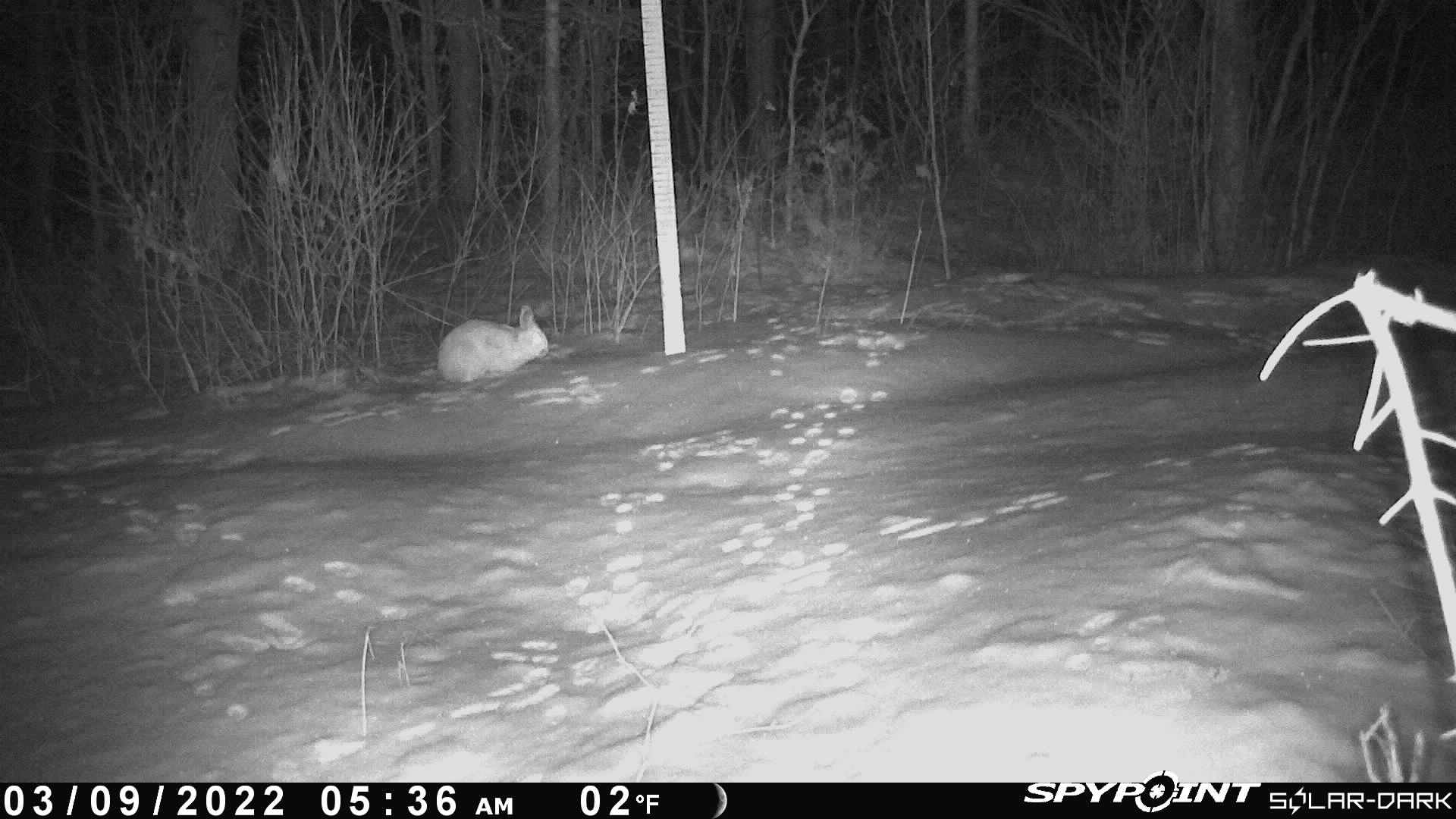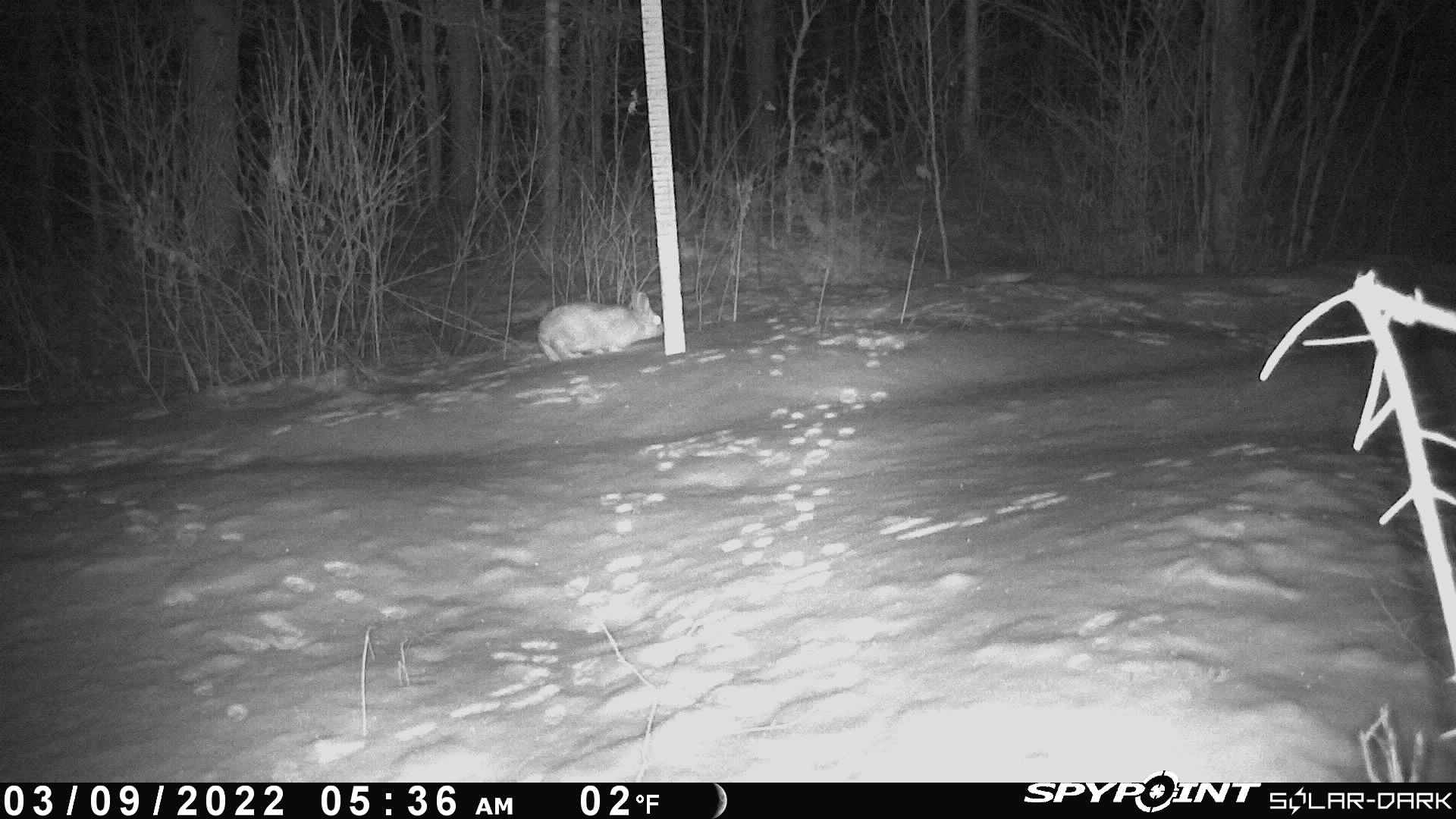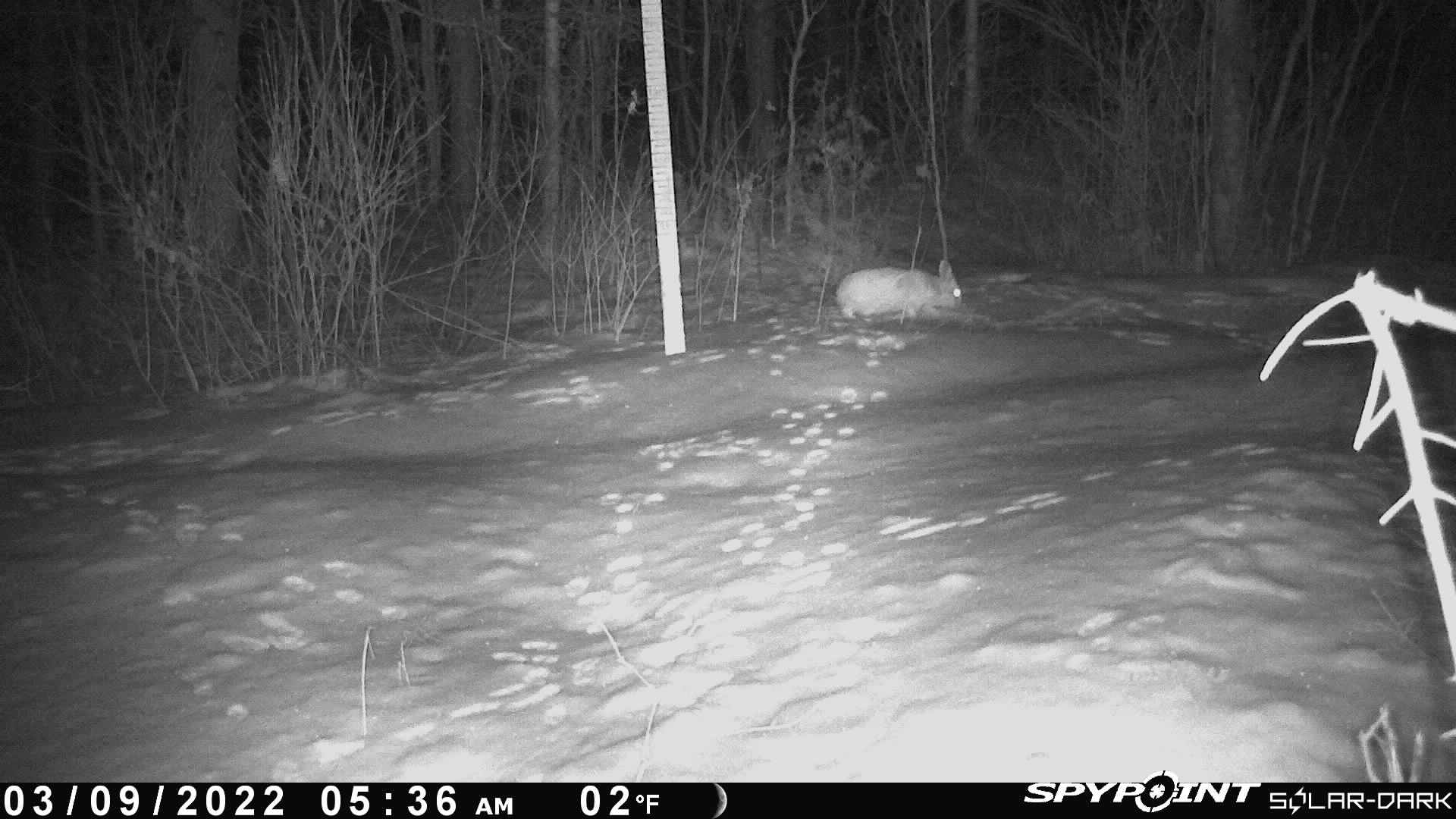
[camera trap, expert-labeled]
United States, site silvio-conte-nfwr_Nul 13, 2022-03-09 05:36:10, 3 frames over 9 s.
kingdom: Animalia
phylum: Chordata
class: Mammalia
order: Lagomorpha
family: Leporidae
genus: Lepus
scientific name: Lepus americanus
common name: snowshoe hare